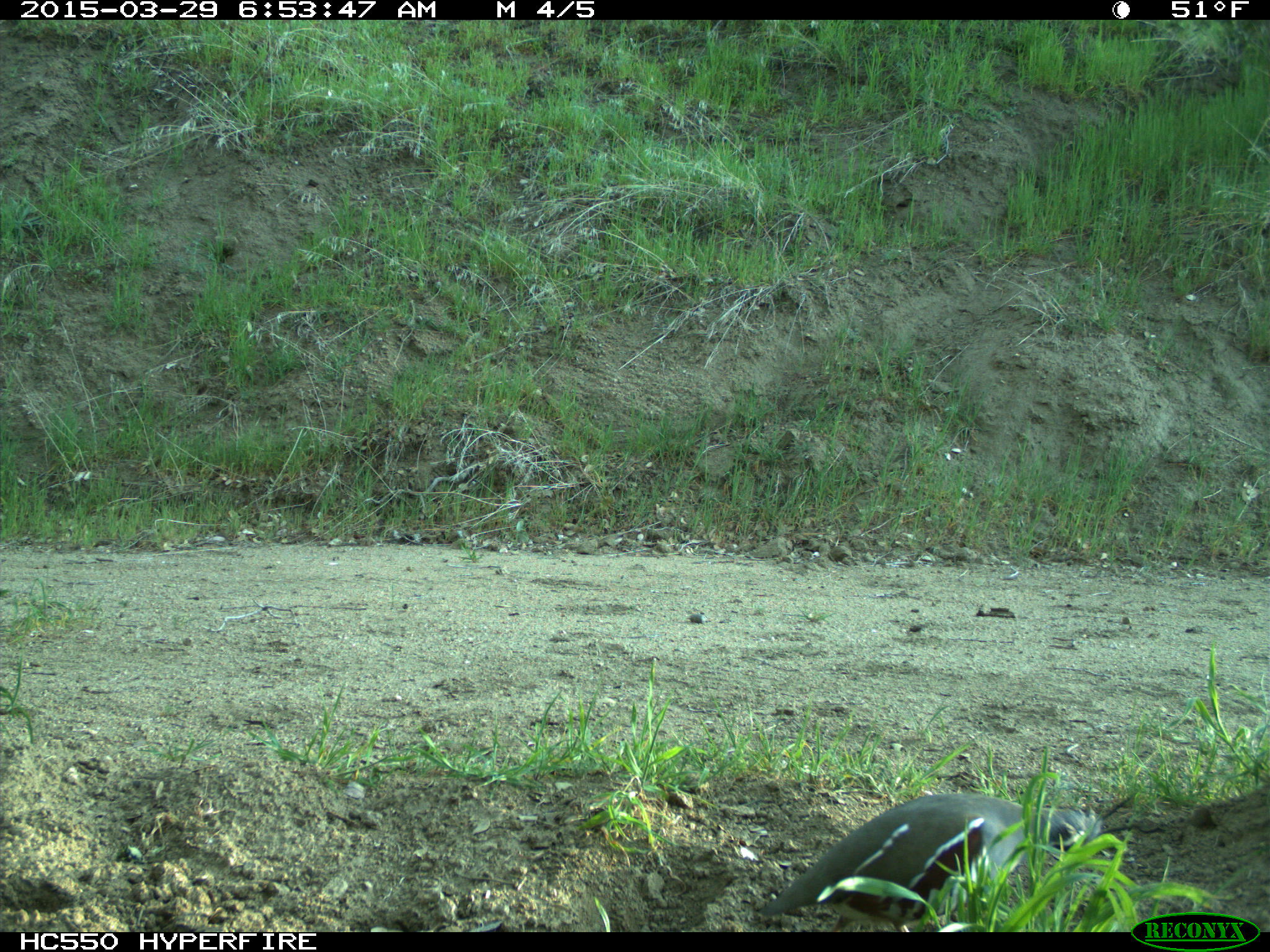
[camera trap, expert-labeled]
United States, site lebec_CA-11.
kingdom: Animalia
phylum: Chordata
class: Aves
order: Galliformes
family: Odontophoridae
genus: Callipepla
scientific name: Callipepla californica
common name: california quail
Callipepla californica (california quail).